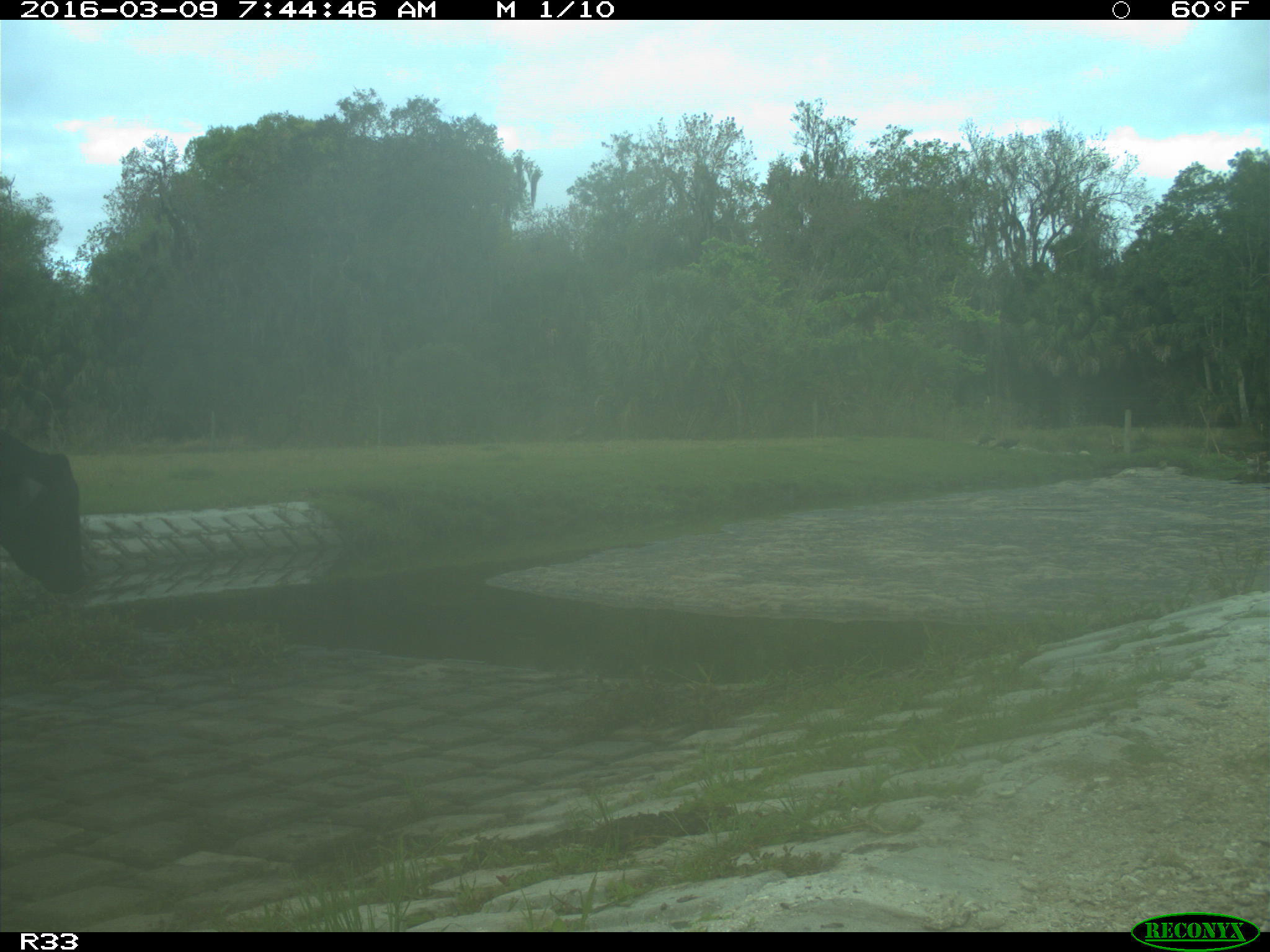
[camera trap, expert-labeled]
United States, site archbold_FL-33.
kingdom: Animalia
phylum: Chordata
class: Mammalia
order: Artiodactyla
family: Bovidae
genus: Bos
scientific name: Bos taurus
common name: domestic cow